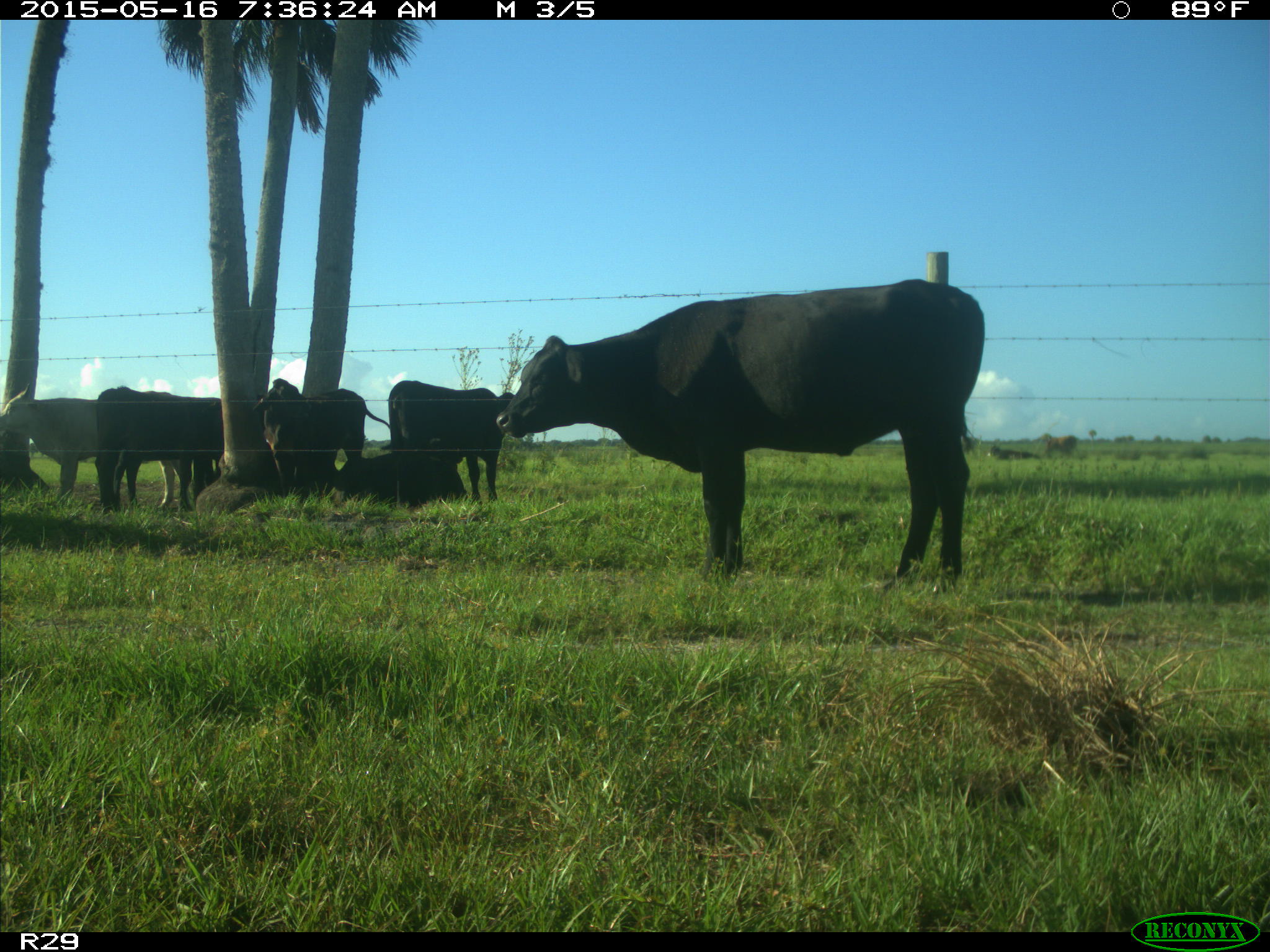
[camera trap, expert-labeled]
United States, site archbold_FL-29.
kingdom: Animalia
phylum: Chordata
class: Mammalia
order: Artiodactyla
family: Bovidae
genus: Bos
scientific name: Bos taurus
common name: domestic cow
Bos taurus (domestic cow).